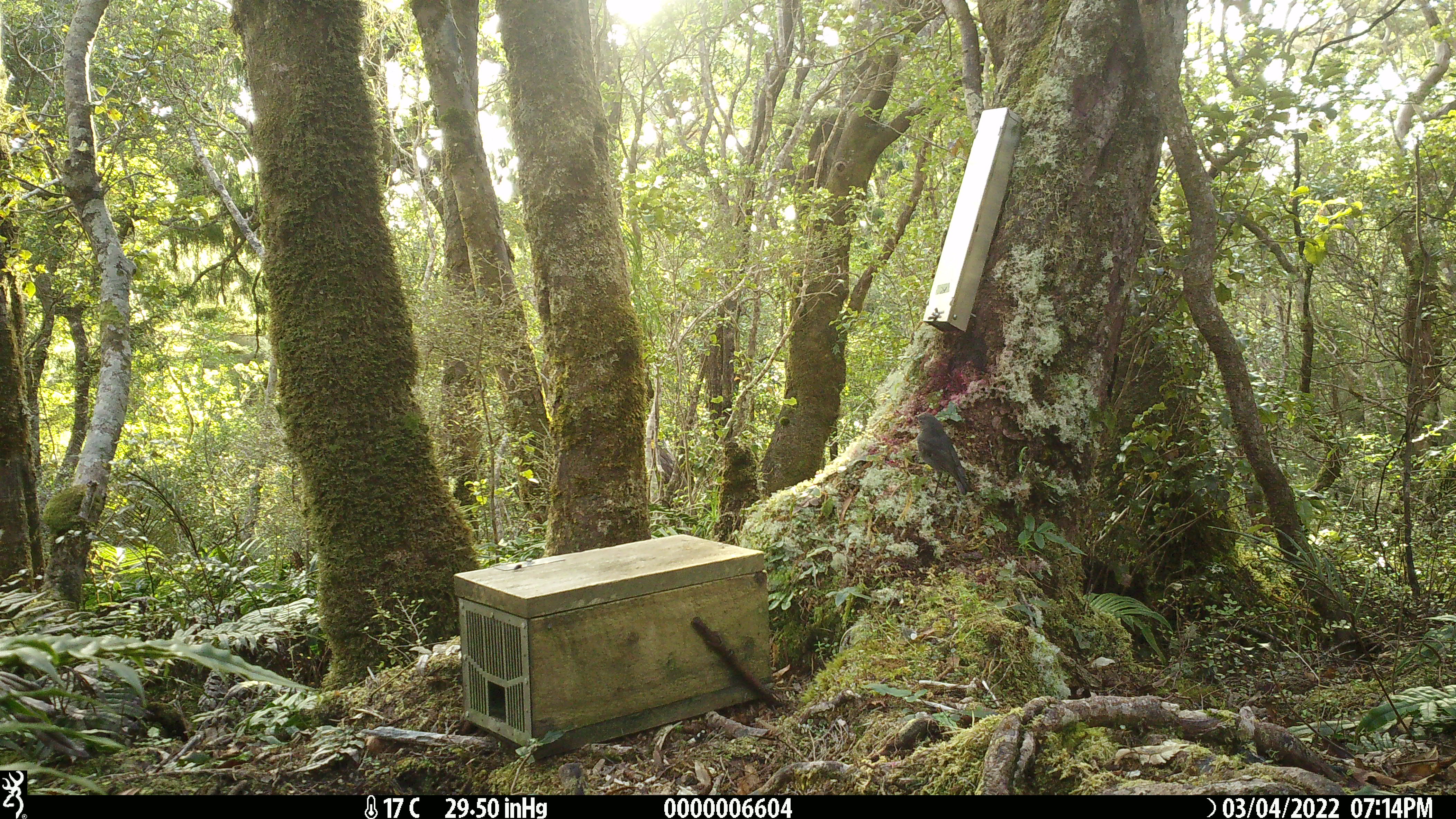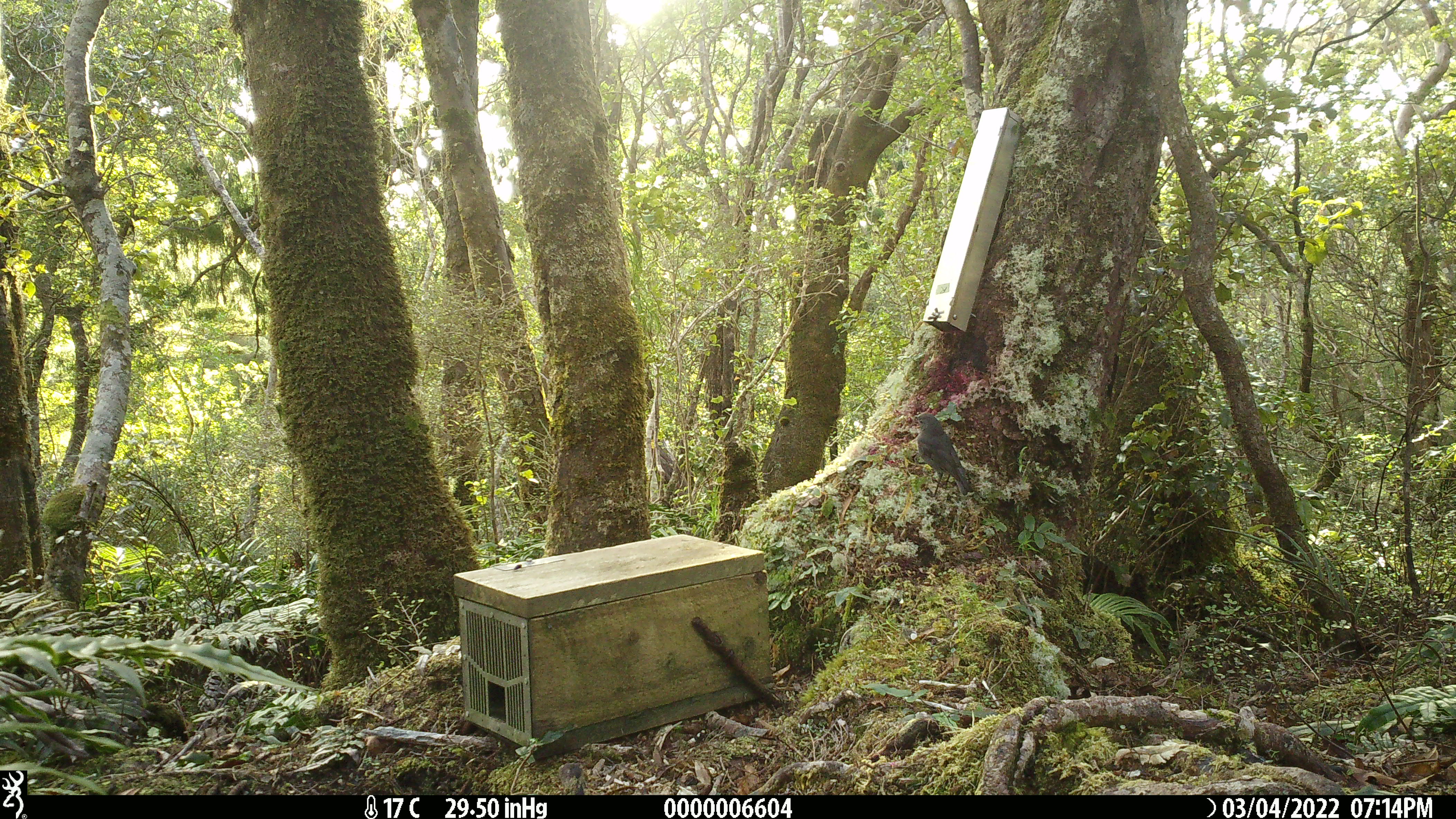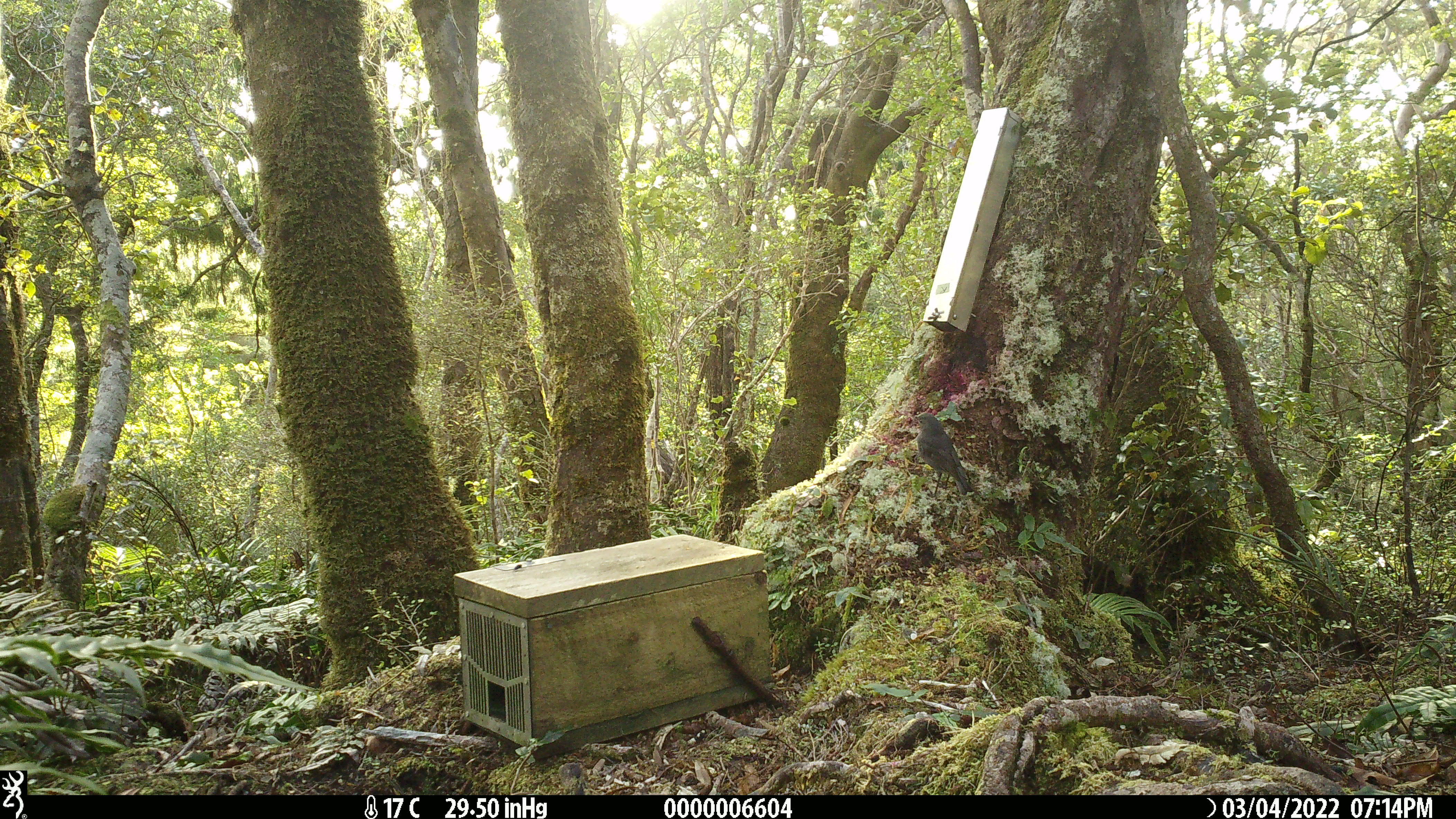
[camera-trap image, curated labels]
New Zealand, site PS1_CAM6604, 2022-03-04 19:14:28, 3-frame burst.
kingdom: Animalia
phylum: Chordata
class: Aves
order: Passeriformes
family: Petroicidae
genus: Petroica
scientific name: Petroica australis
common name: new zealand robin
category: robin